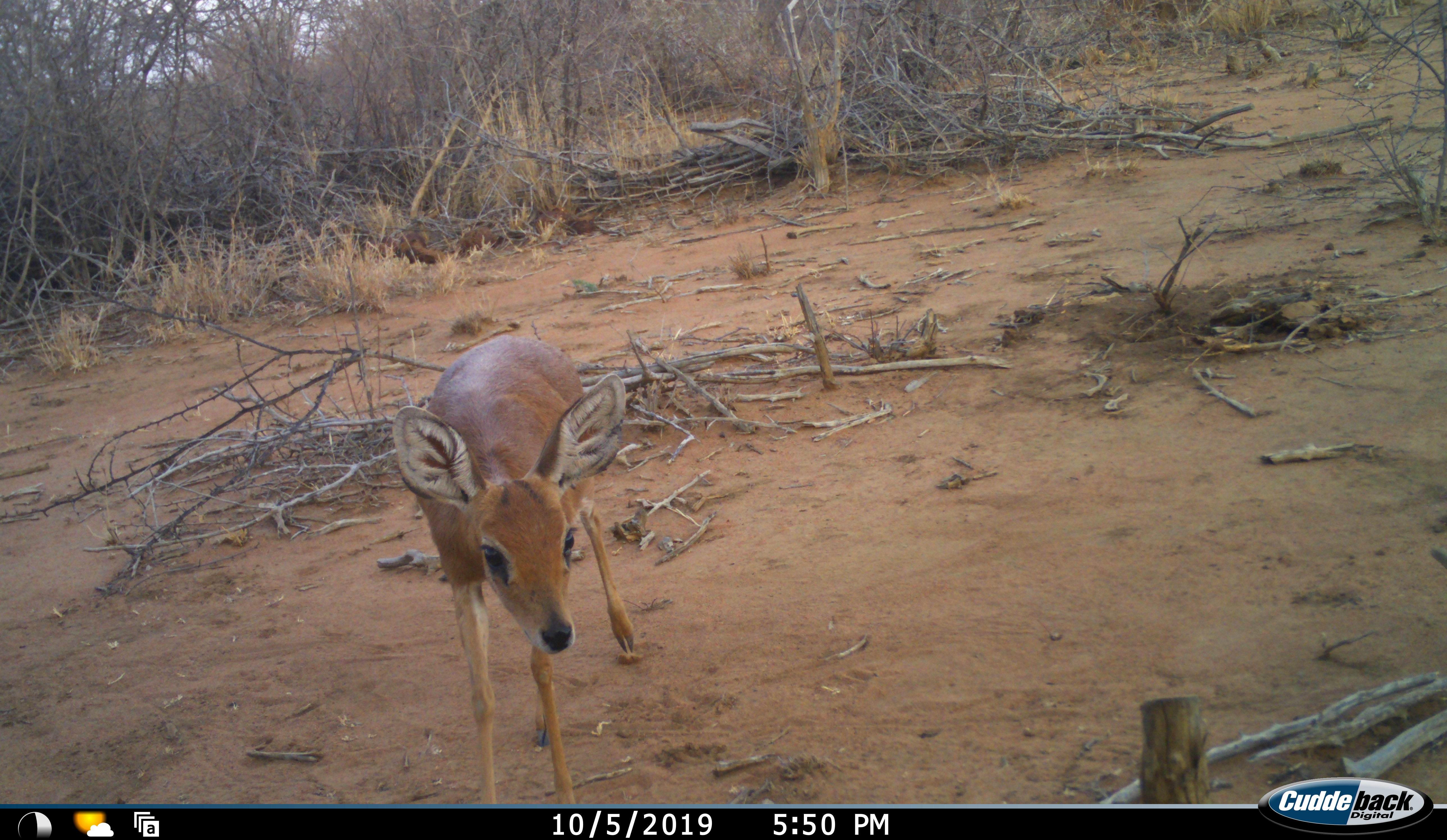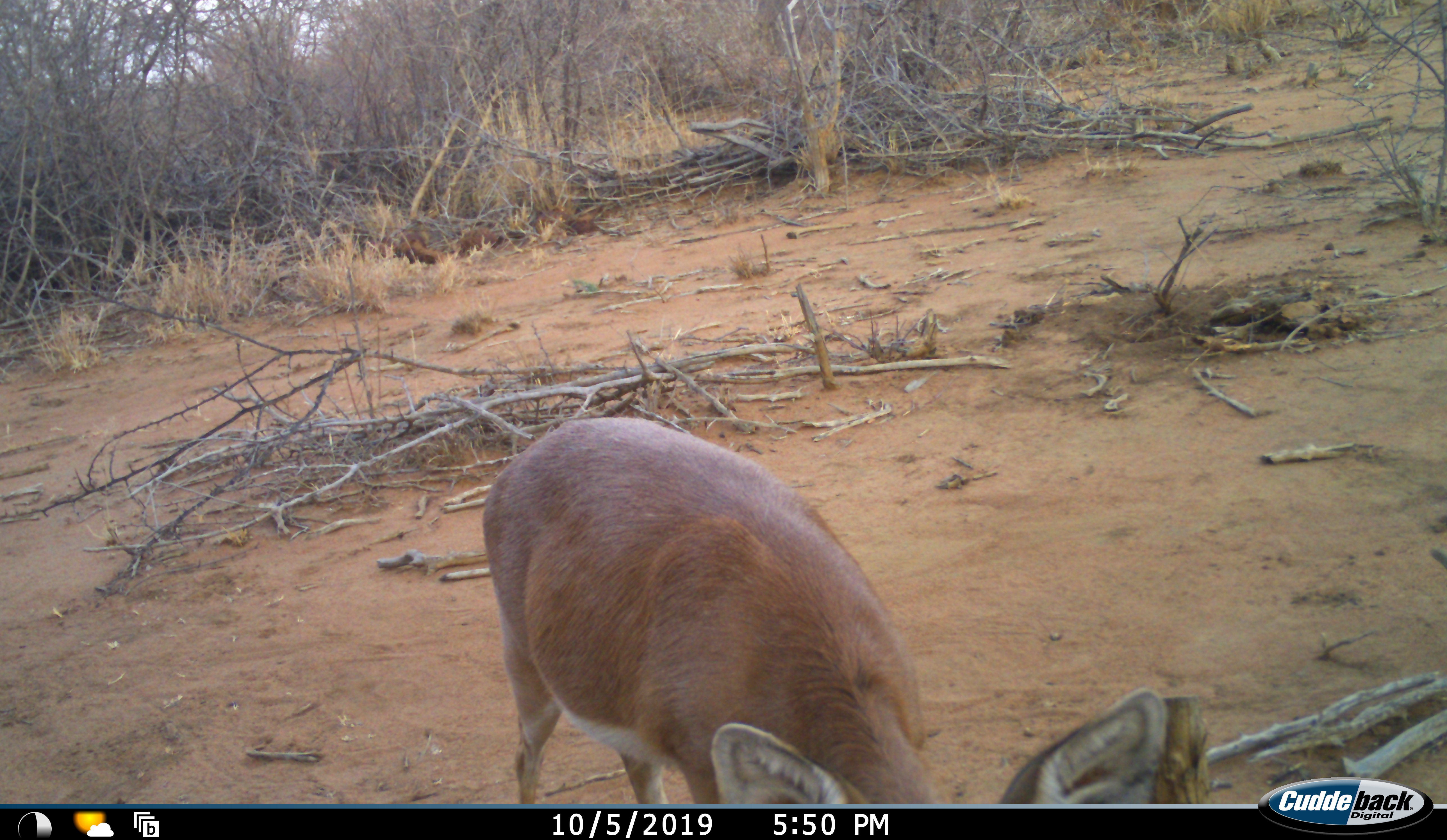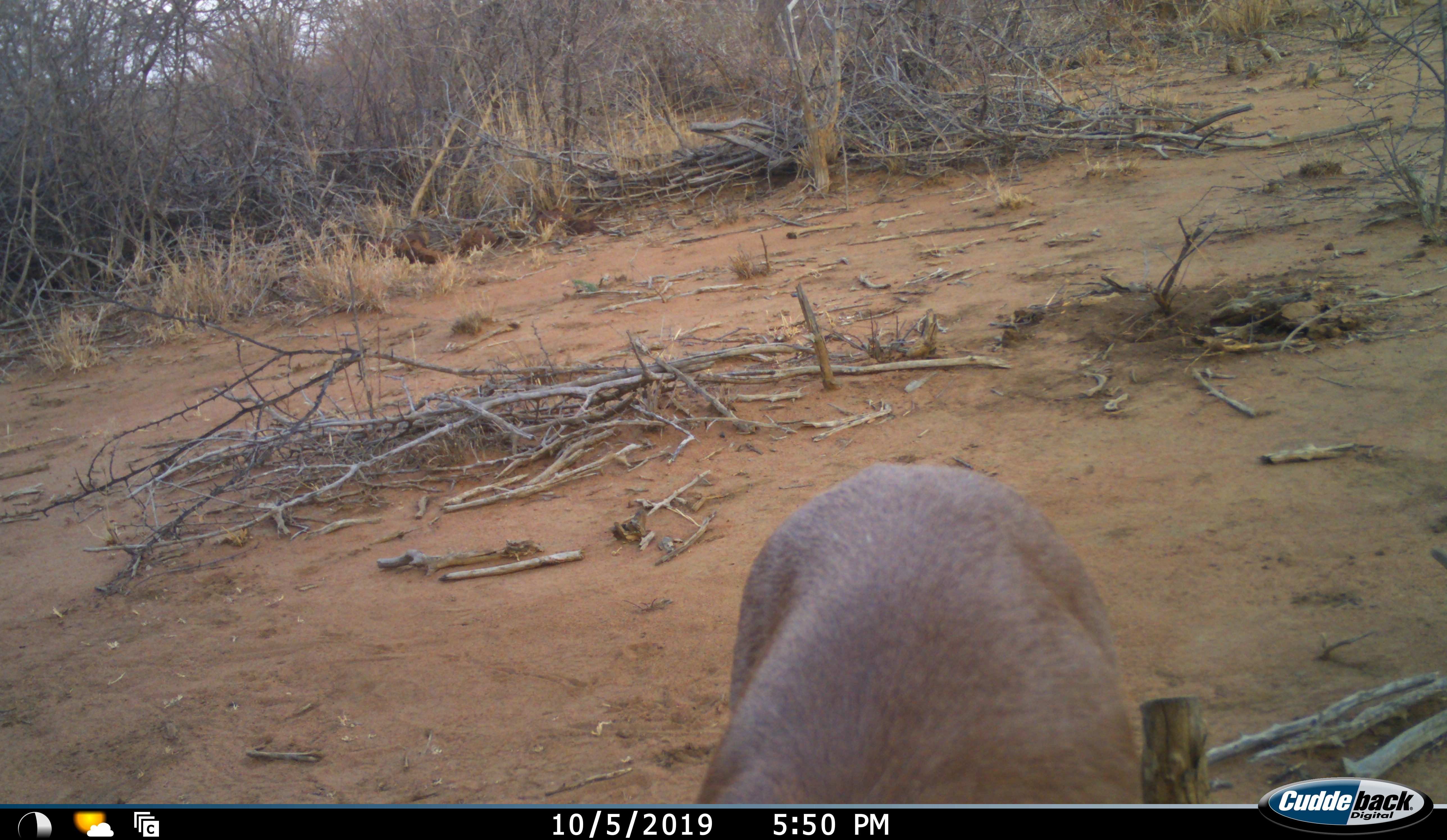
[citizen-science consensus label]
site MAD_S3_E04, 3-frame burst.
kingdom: Animalia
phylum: Chordata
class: Mammalia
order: Artiodactyla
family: Bovidae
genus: Aepyceros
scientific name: Aepyceros melampus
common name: impala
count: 1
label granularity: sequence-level